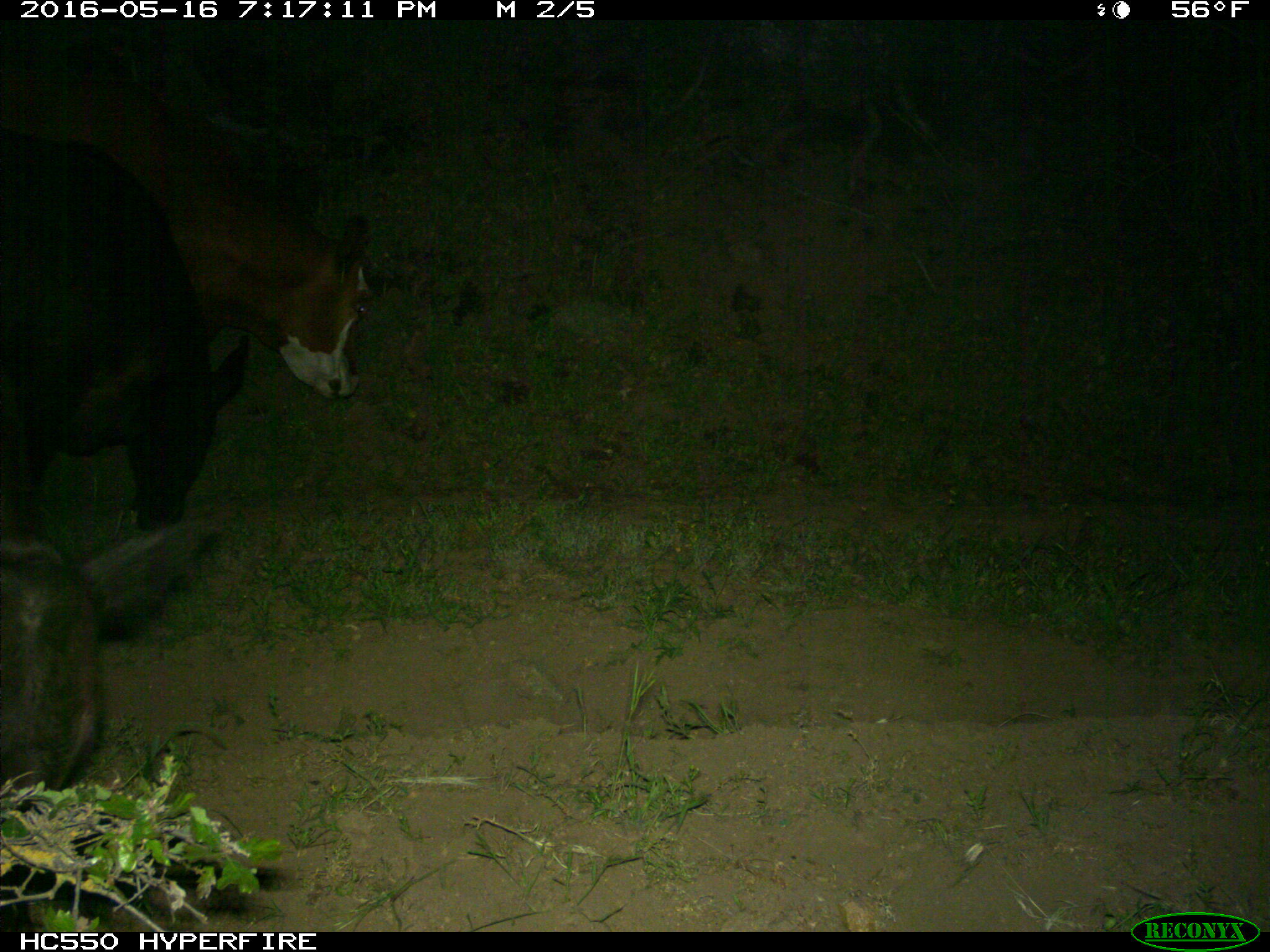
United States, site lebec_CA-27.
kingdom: Animalia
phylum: Chordata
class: Mammalia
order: Artiodactyla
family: Bovidae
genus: Bos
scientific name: Bos taurus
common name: domestic cow